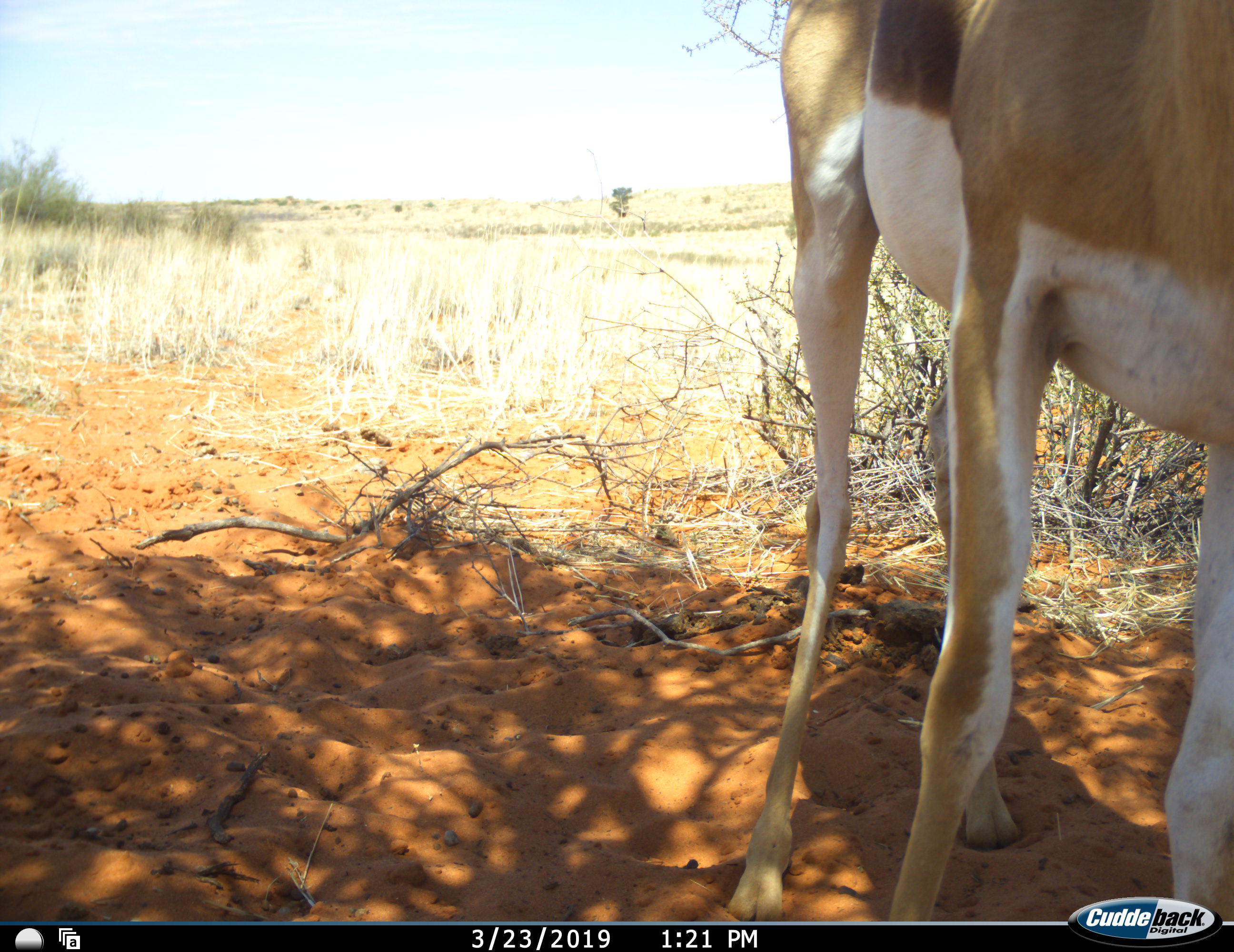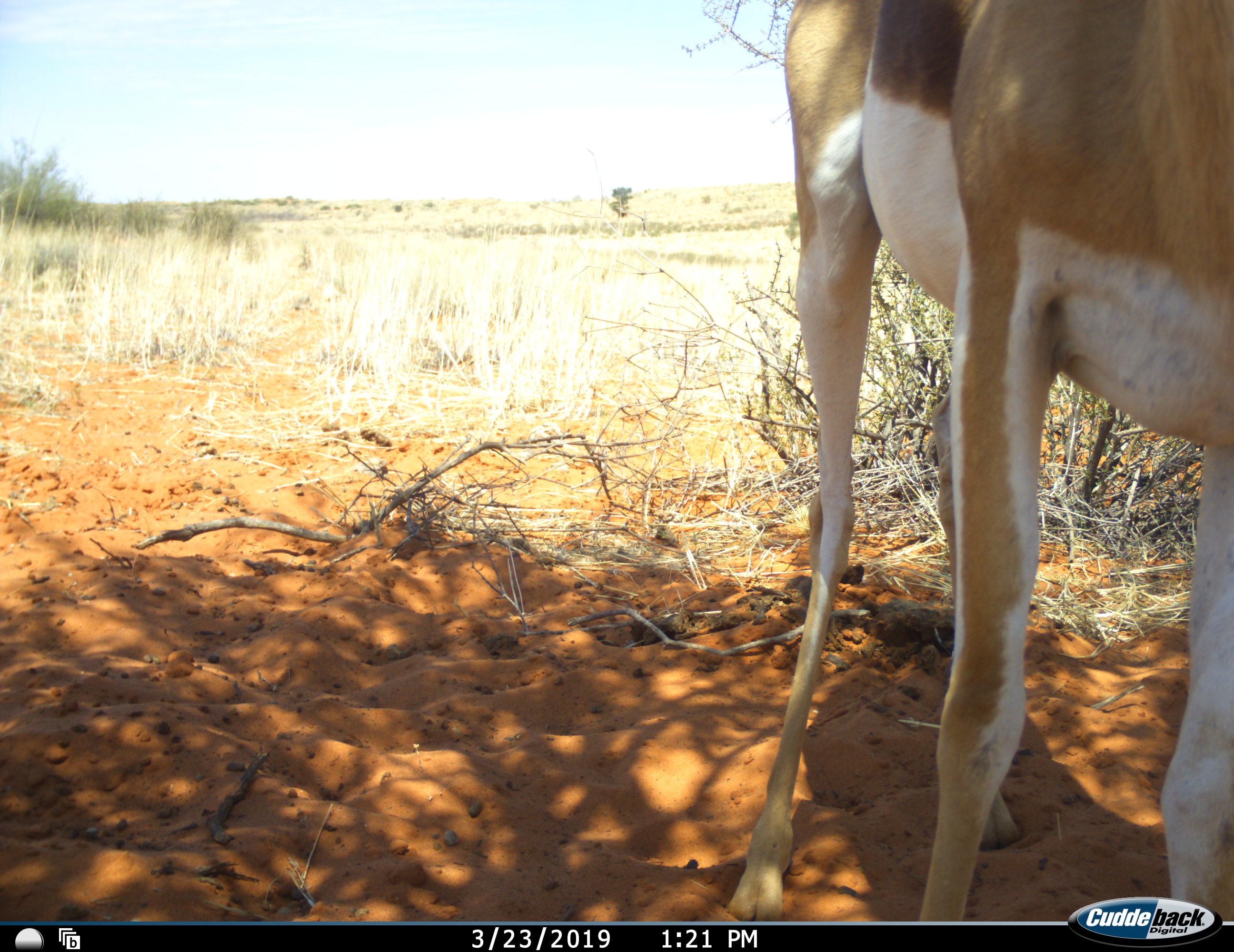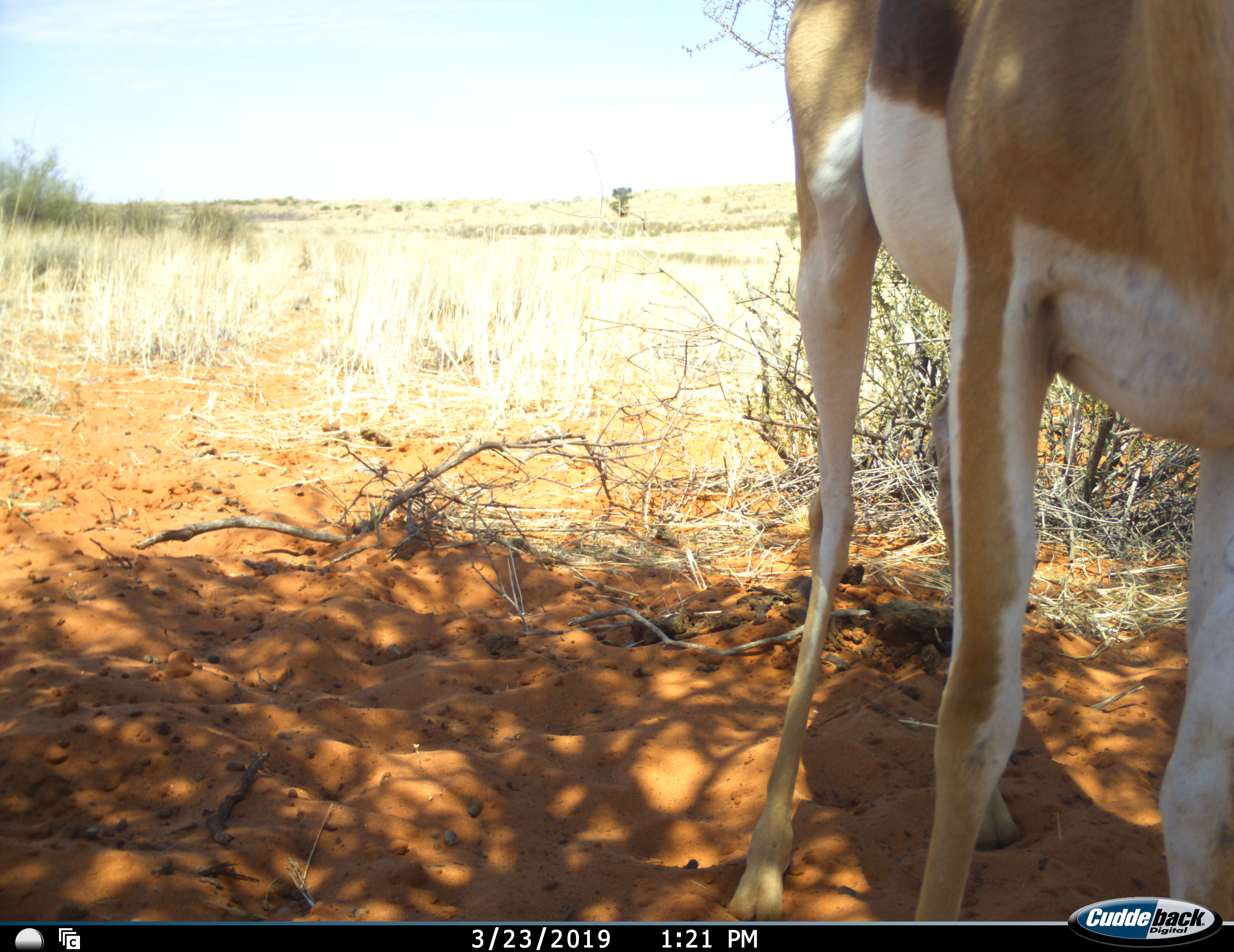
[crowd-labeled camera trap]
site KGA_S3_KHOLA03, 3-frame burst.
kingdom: Animalia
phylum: Chordata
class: Mammalia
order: Artiodactyla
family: Bovidae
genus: Antidorcas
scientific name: Antidorcas marsupialis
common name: springbok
Springbok (Antidorcas marsupialis), count 1. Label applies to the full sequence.